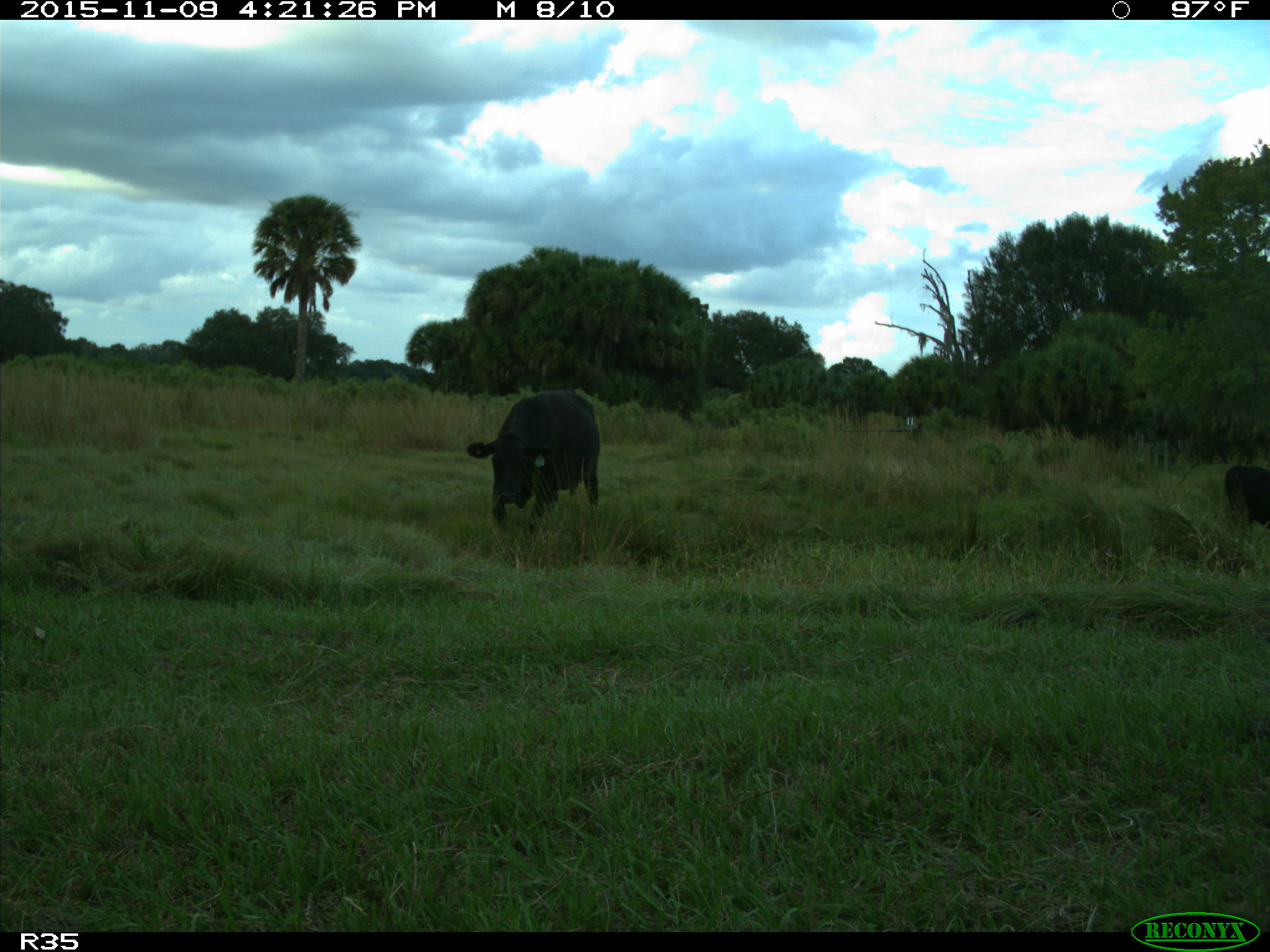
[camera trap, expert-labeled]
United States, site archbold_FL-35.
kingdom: Animalia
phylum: Chordata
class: Mammalia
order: Artiodactyla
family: Bovidae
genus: Bos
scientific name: Bos taurus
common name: domestic cow